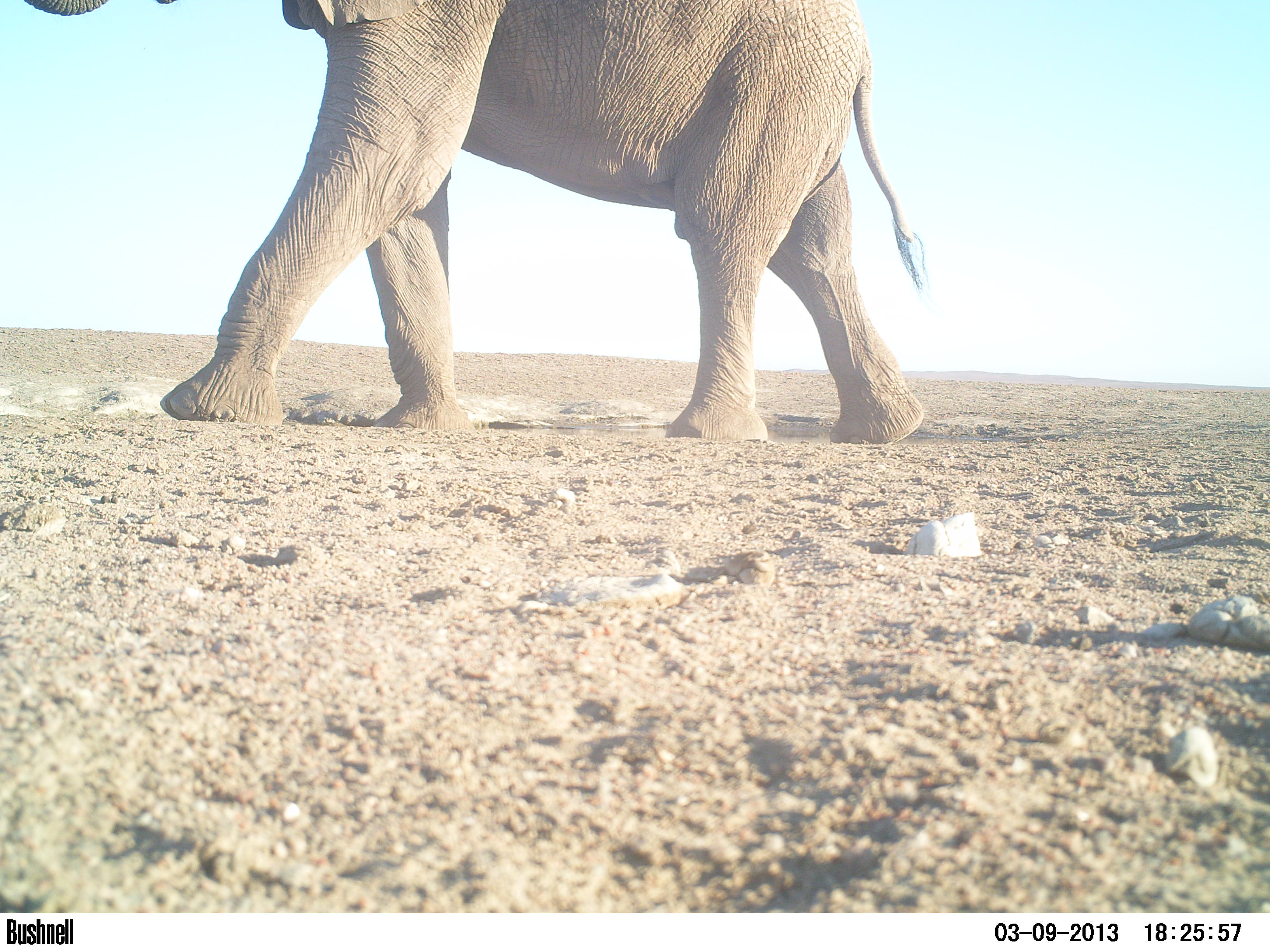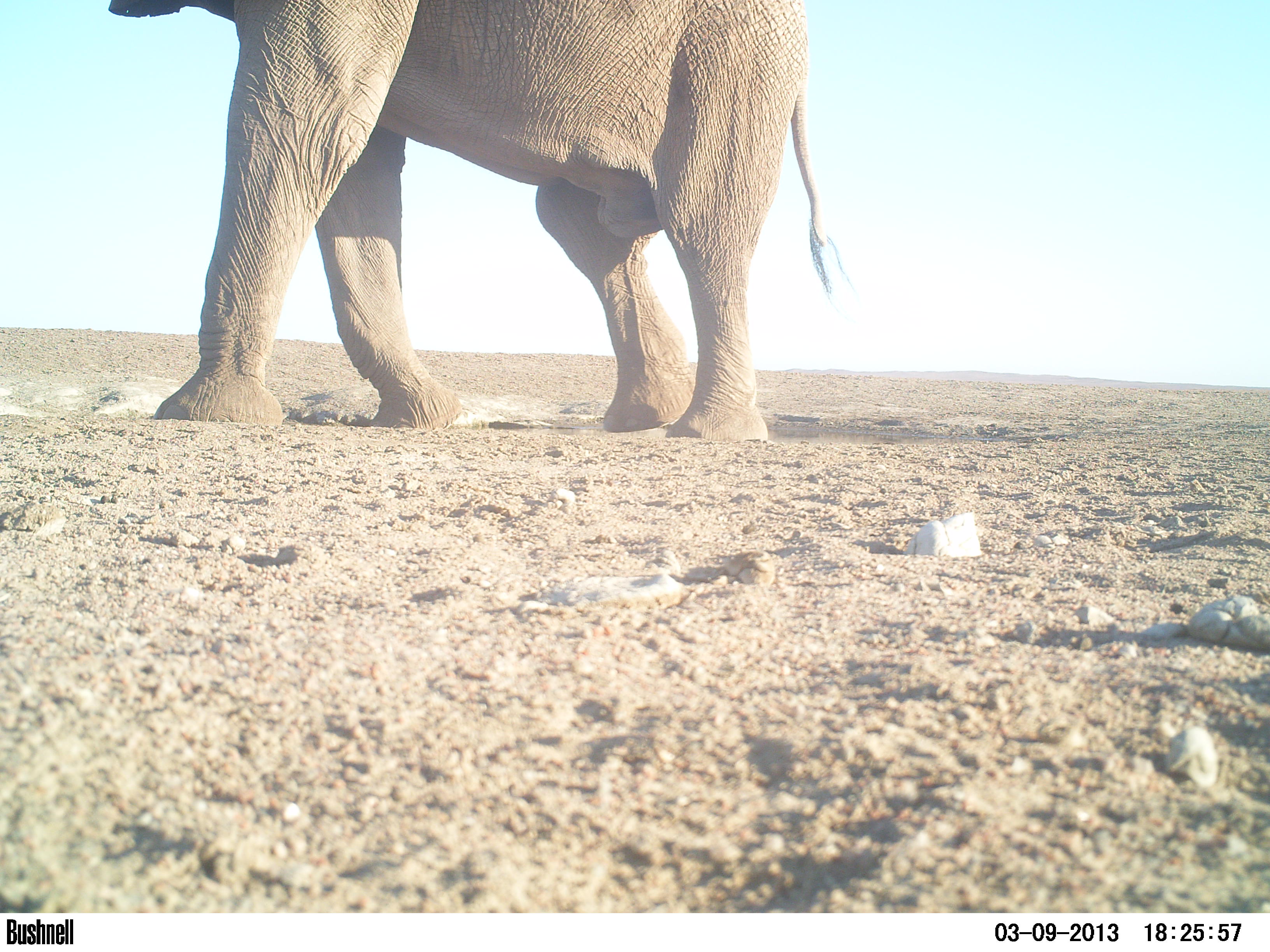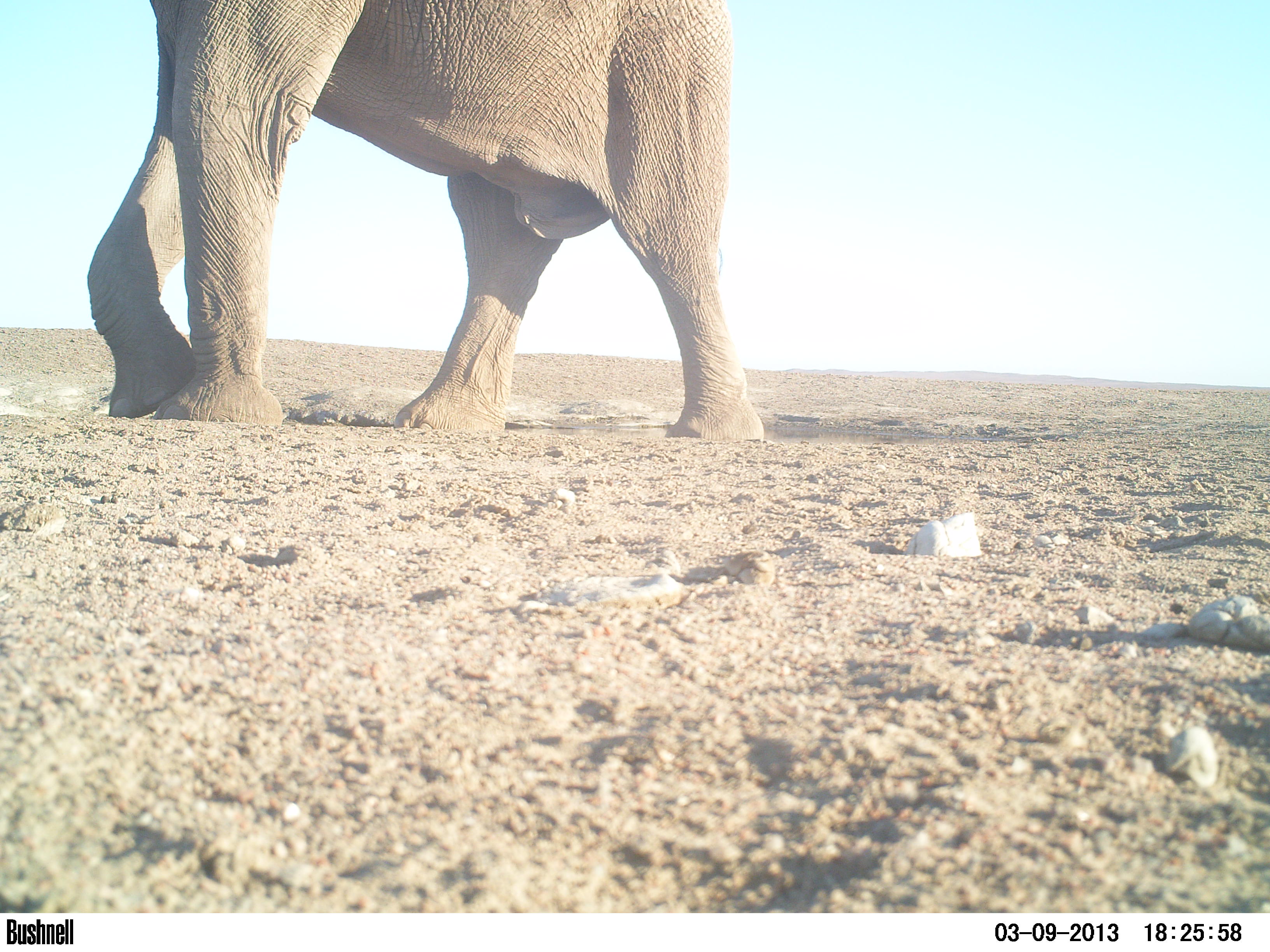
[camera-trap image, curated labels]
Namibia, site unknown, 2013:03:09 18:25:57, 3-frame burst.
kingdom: Animalia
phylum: Chordata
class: Mammalia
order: Proboscidea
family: Elephantidae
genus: Loxodonta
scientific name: Loxodonta africana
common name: african elephant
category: loxodanta africana